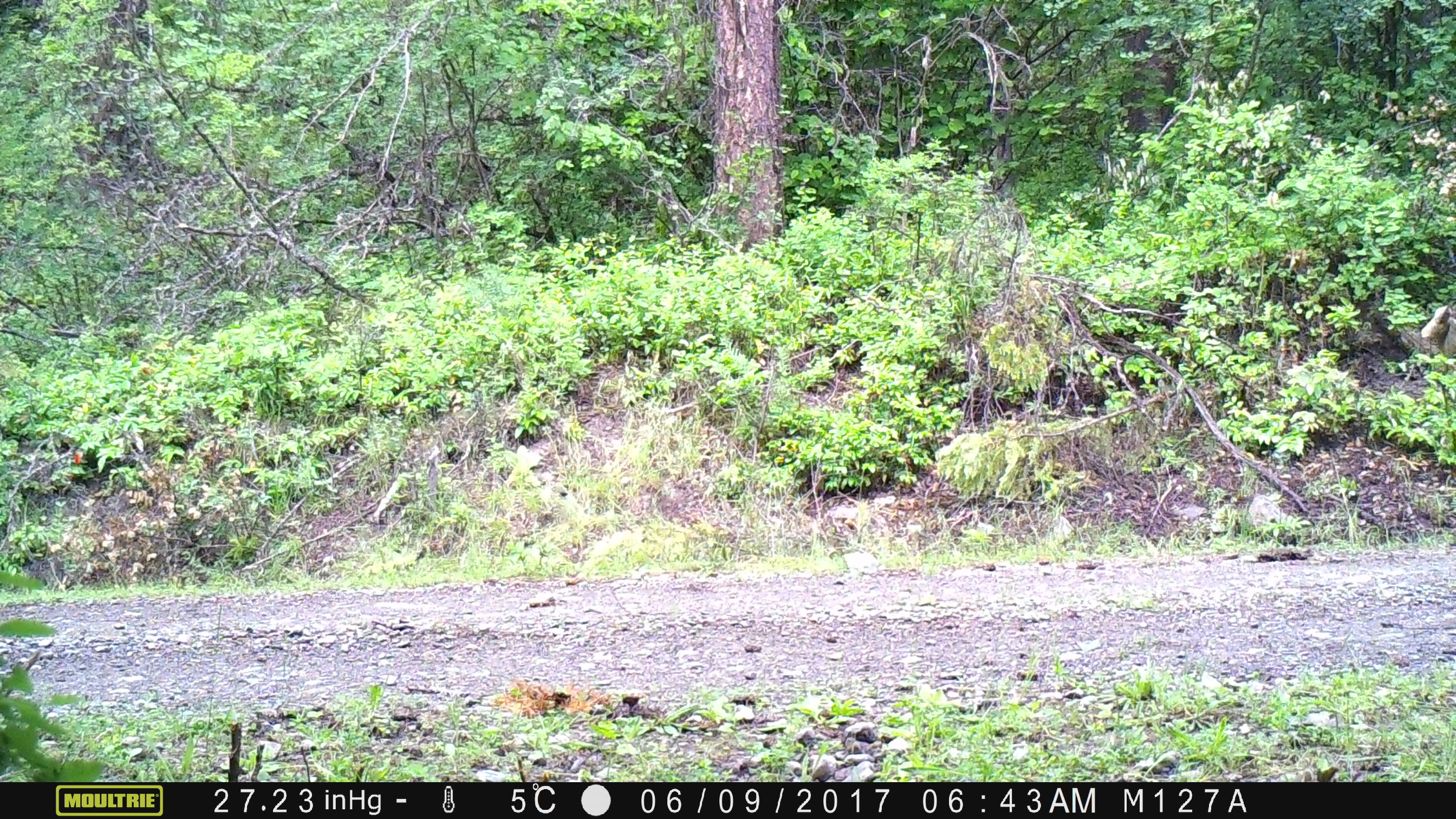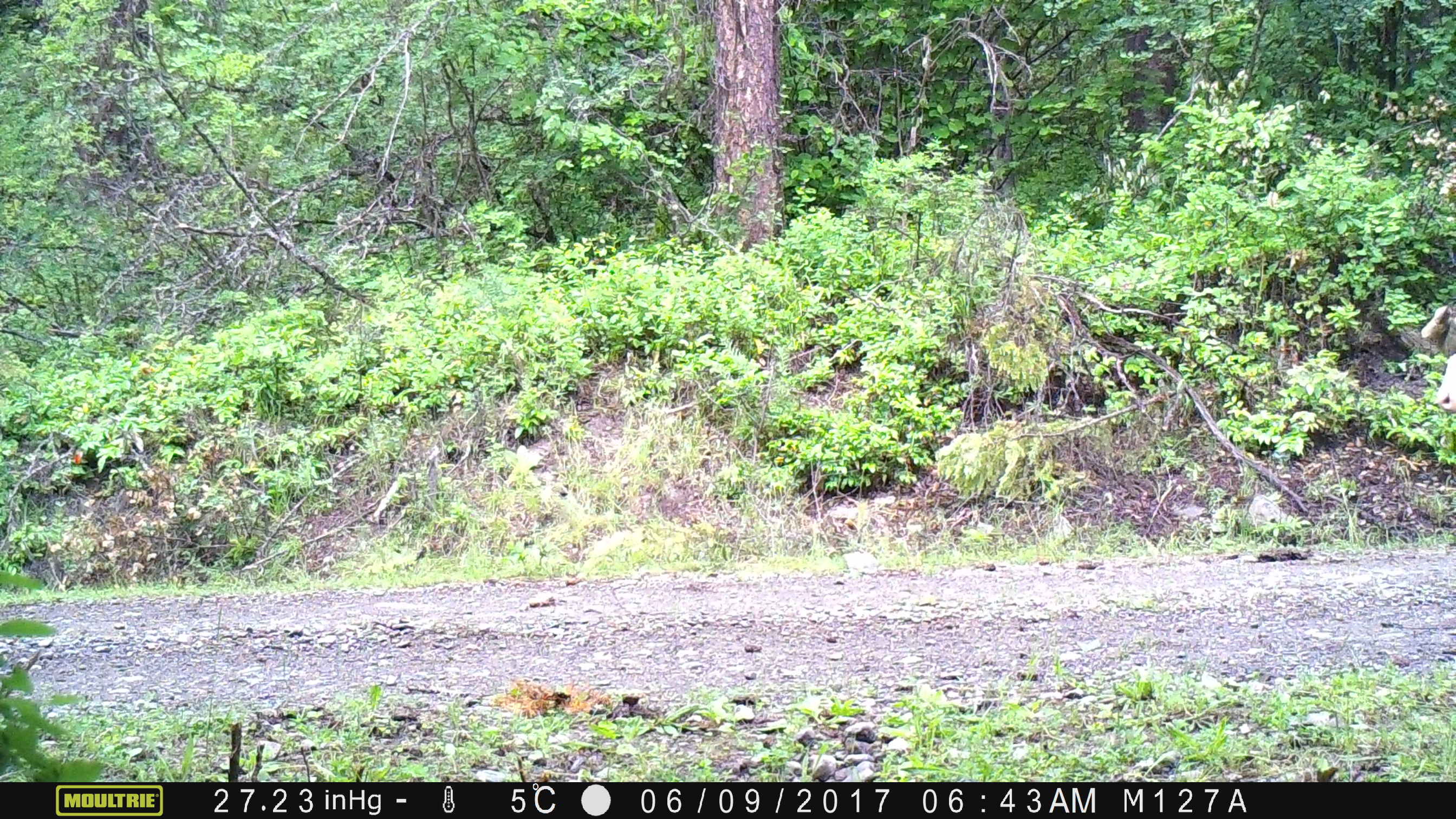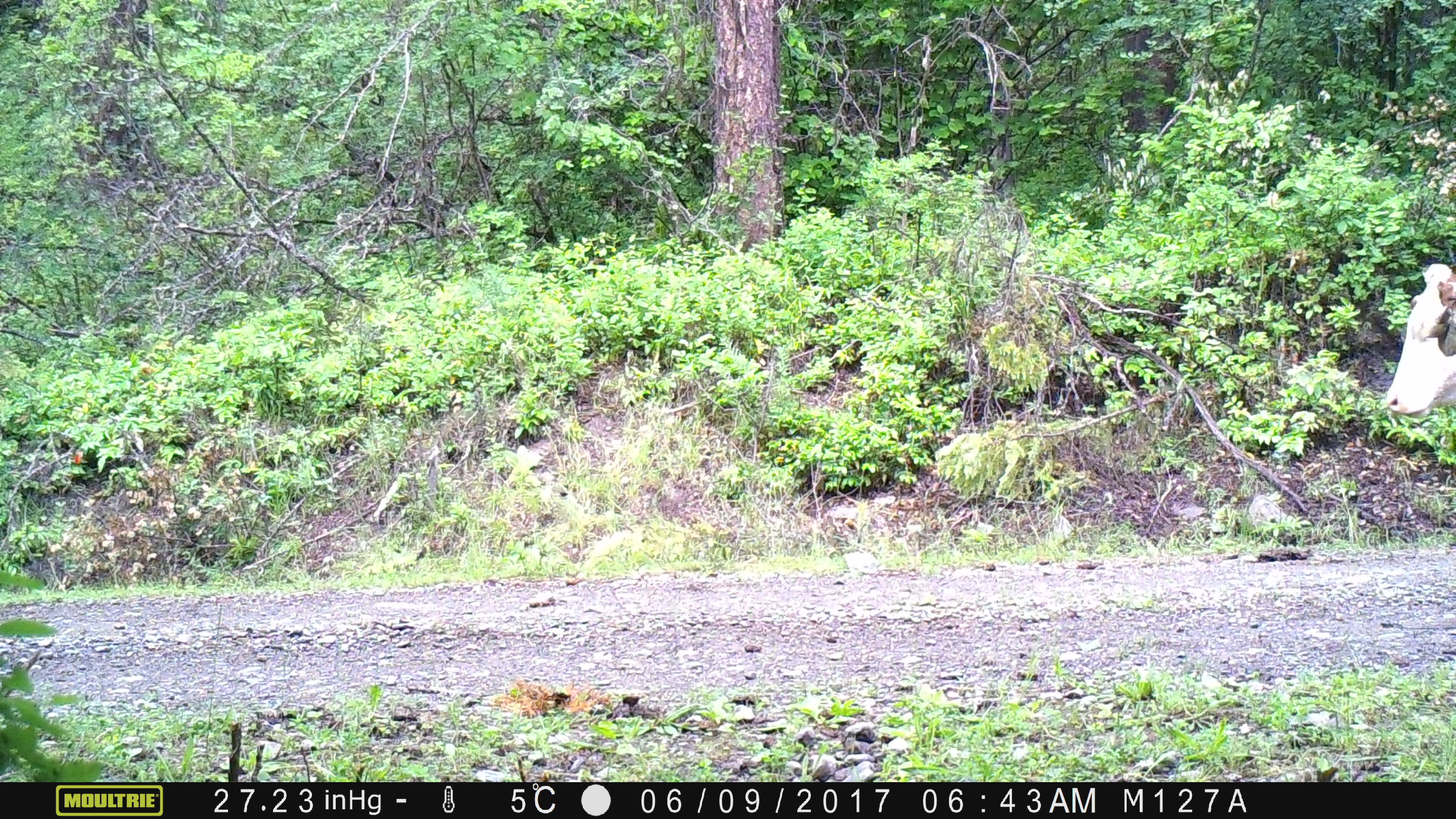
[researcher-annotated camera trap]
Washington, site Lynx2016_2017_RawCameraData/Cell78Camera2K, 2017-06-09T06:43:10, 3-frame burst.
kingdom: Animalia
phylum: Chordata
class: Mammalia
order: Artiodactyla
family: Bovidae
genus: Bos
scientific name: Bos taurus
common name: domestic cattle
Domestic cattle (Bos taurus). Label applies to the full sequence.